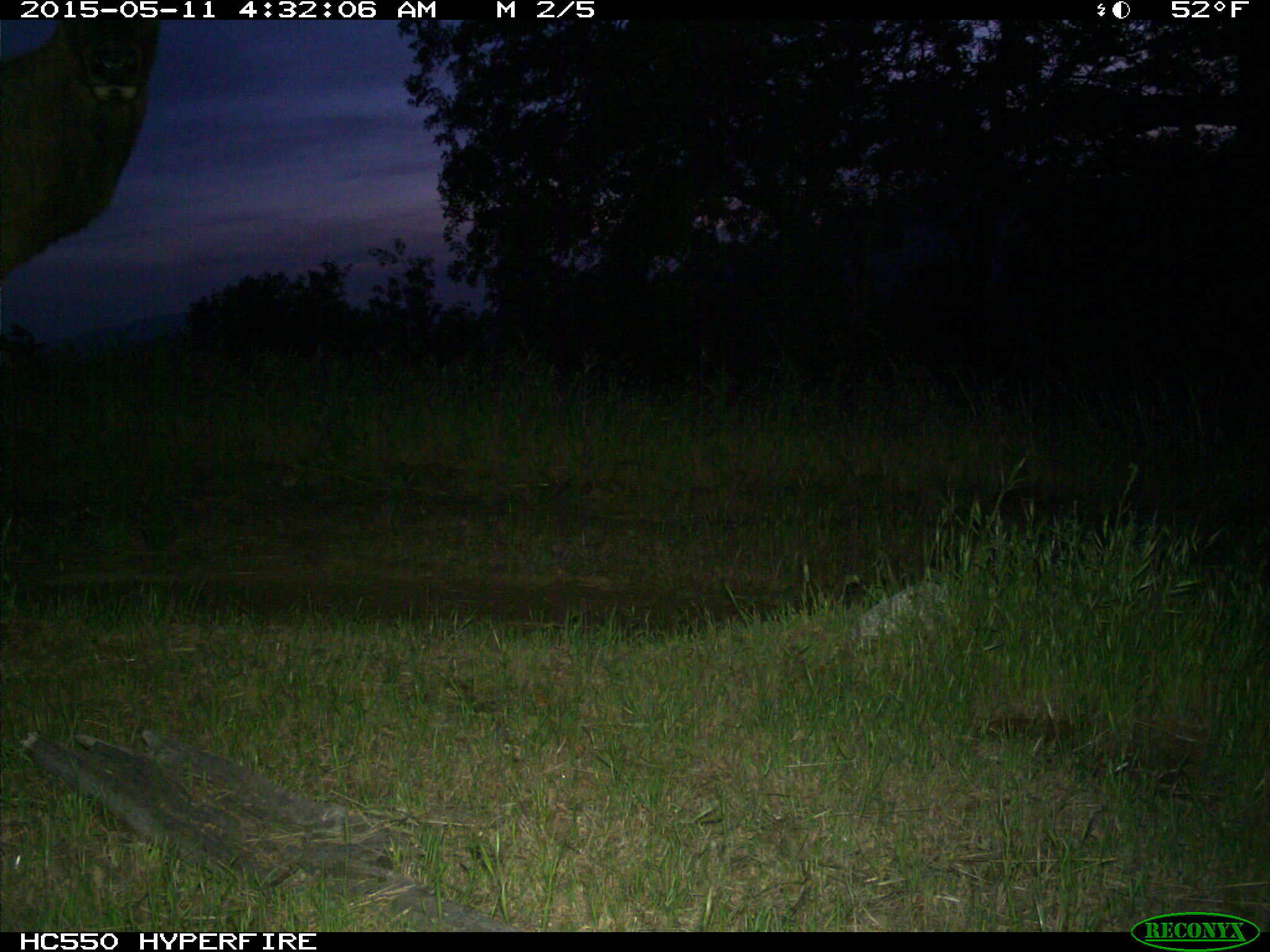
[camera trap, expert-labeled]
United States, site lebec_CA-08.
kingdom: Animalia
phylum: Chordata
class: Mammalia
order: Artiodactyla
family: Cervidae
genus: Cervus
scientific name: Cervus canadensis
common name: elk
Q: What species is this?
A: Cervus canadensis (elk).